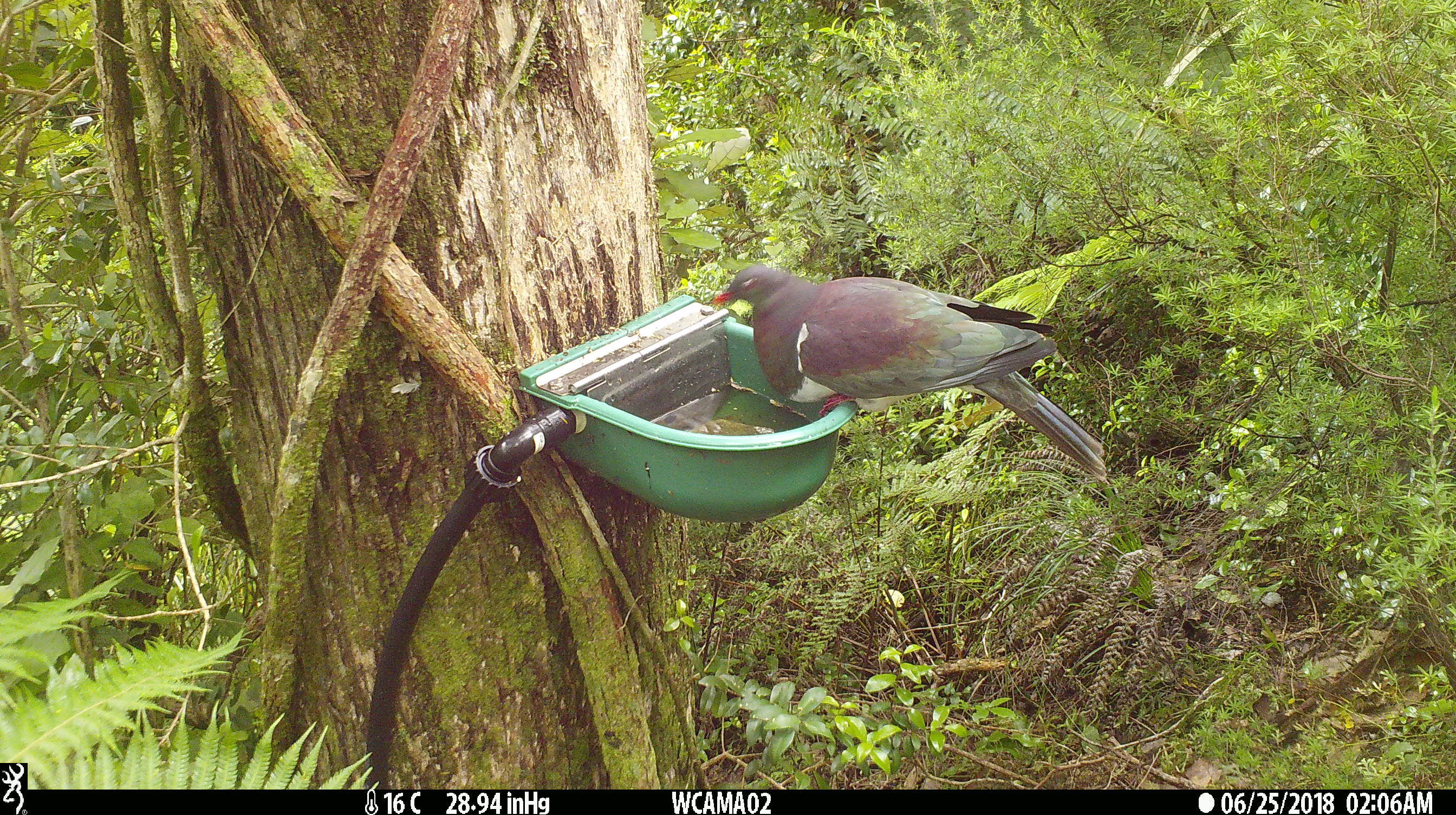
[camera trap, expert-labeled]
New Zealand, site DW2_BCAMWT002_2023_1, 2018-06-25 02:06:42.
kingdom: Animalia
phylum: Chordata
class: Aves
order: Columbiformes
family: Columbidae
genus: Hemiphaga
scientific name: Hemiphaga novaeseelandiae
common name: new zealand pigeon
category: kereru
Kereru (new zealand pigeon) (Hemiphaga novaeseelandiae).